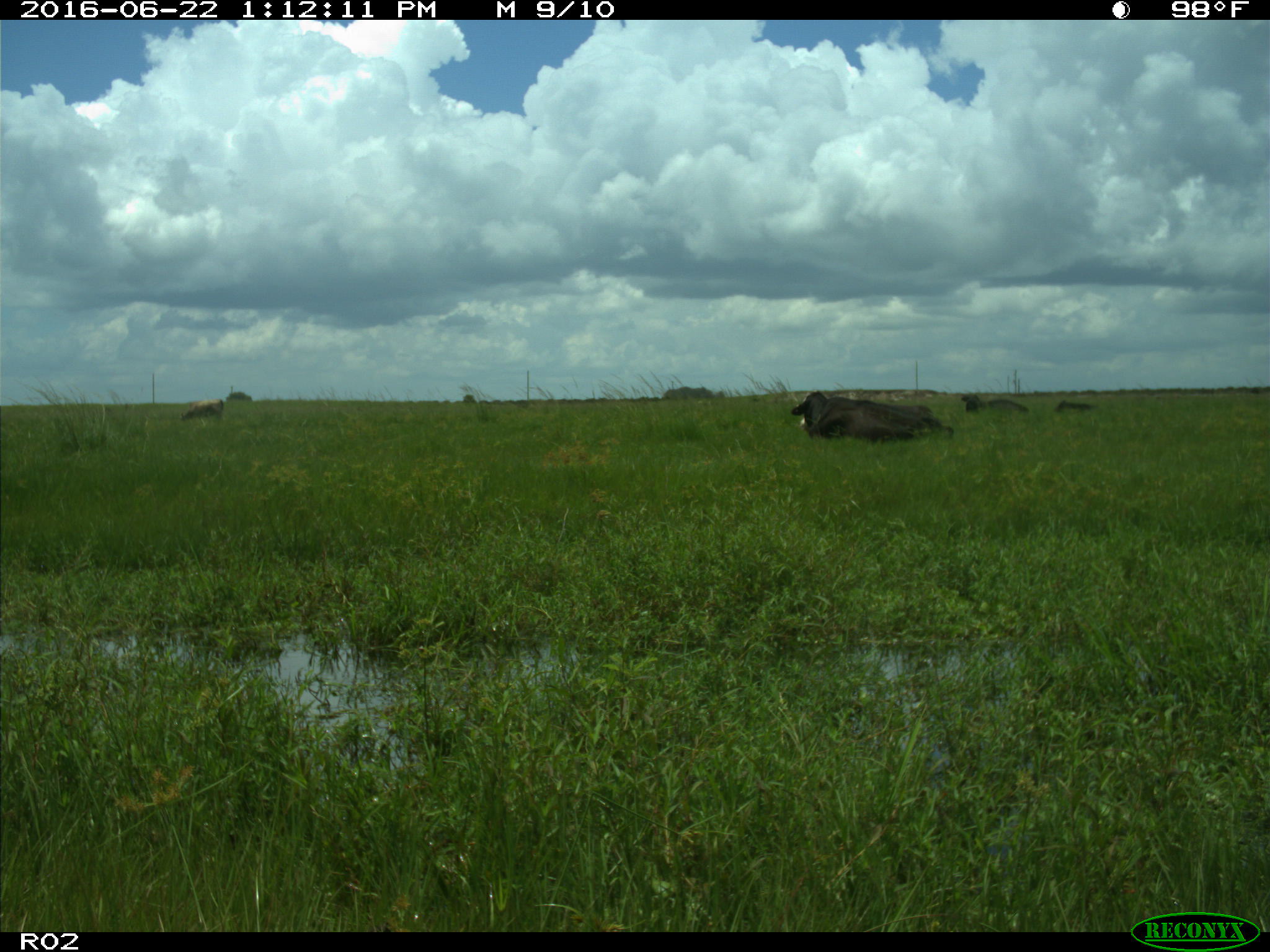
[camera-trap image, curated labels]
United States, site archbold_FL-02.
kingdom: Animalia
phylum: Chordata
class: Mammalia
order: Artiodactyla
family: Bovidae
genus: Bos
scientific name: Bos taurus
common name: domestic cow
Bos taurus (domestic cow).